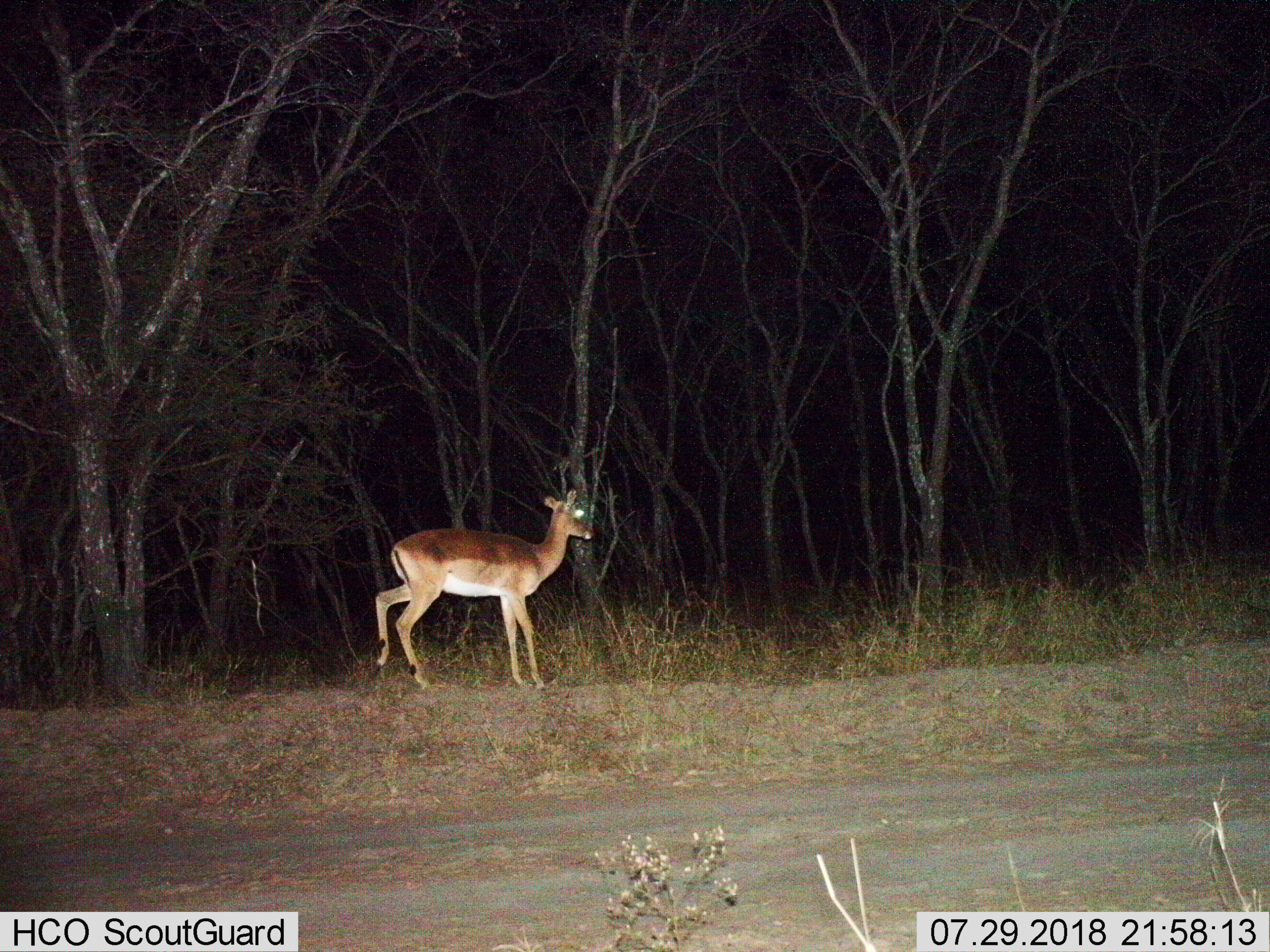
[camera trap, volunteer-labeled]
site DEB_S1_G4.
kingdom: Animalia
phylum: Chordata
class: Mammalia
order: Artiodactyla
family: Bovidae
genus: Aepyceros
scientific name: Aepyceros melampus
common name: impala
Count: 1.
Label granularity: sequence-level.